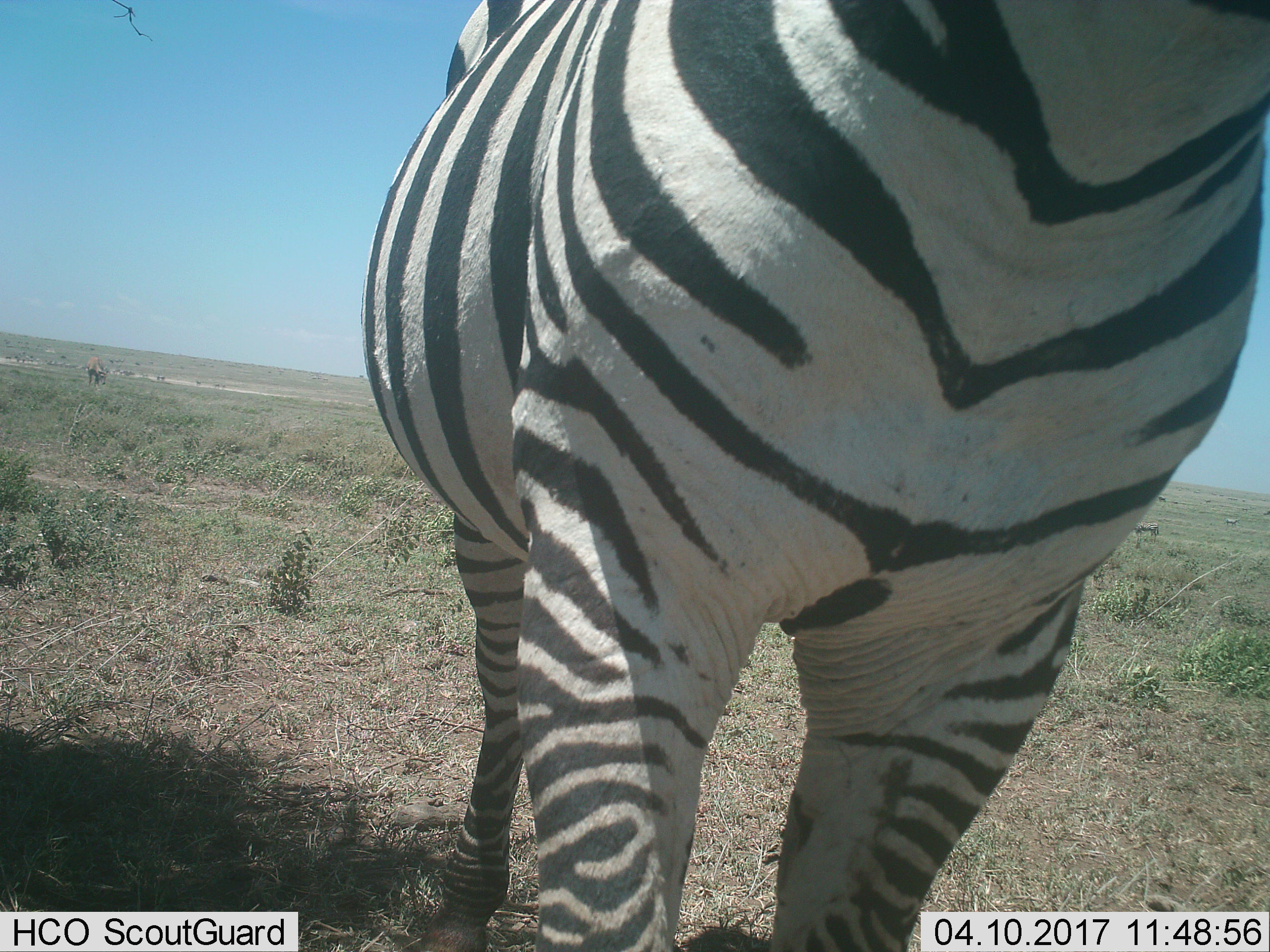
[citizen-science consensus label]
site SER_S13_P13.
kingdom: Animalia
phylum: Chordata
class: Mammalia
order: Perissodactyla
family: Equidae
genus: Equus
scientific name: Equus quagga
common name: plains zebra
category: zebraplains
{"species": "zebraplains (plains zebra) (Equus quagga)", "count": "1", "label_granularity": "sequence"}